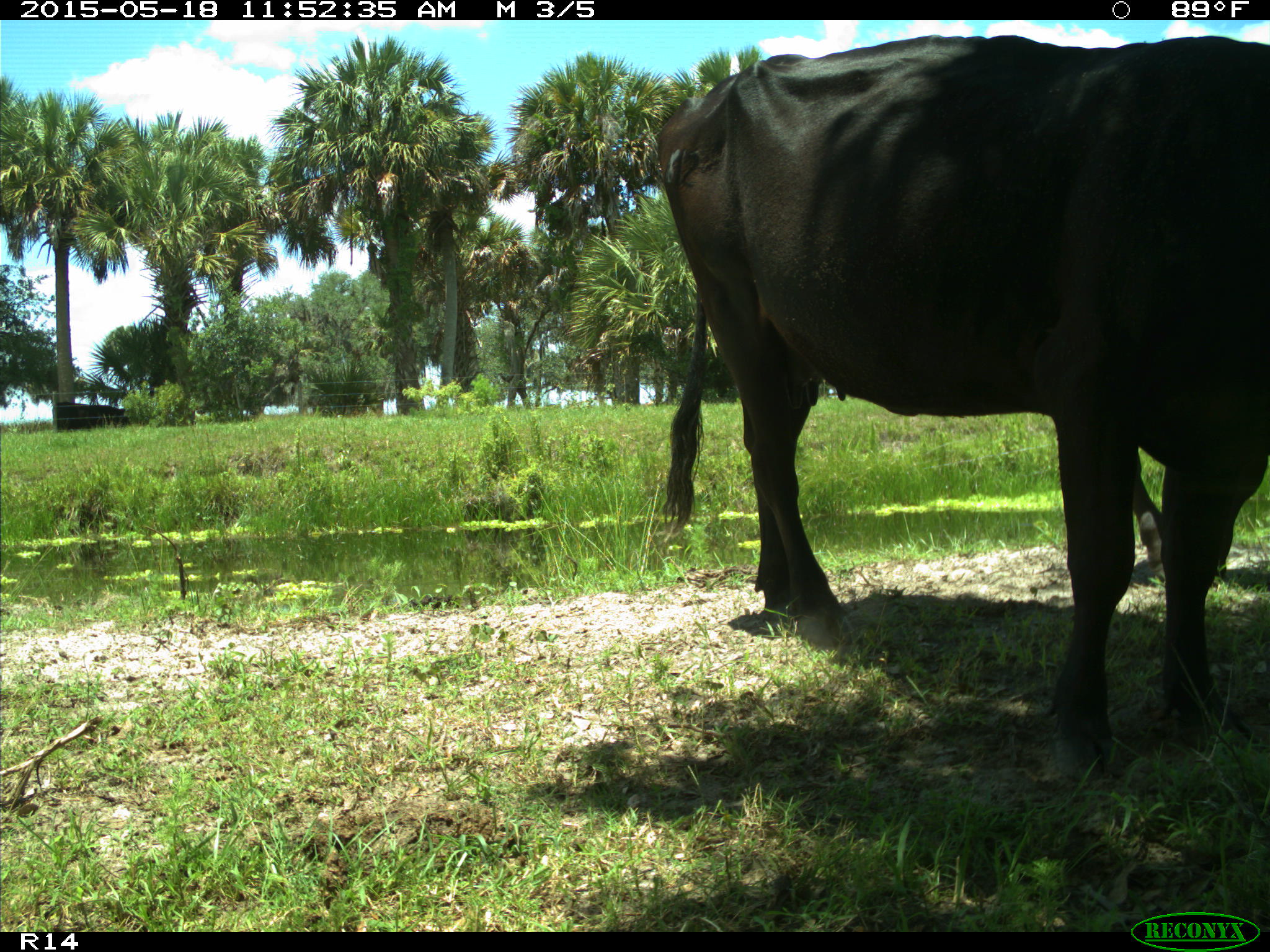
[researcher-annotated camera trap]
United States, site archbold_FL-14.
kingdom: Animalia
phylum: Chordata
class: Mammalia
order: Artiodactyla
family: Bovidae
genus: Bos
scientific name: Bos taurus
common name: domestic cow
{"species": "Bos taurus (domestic cow)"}